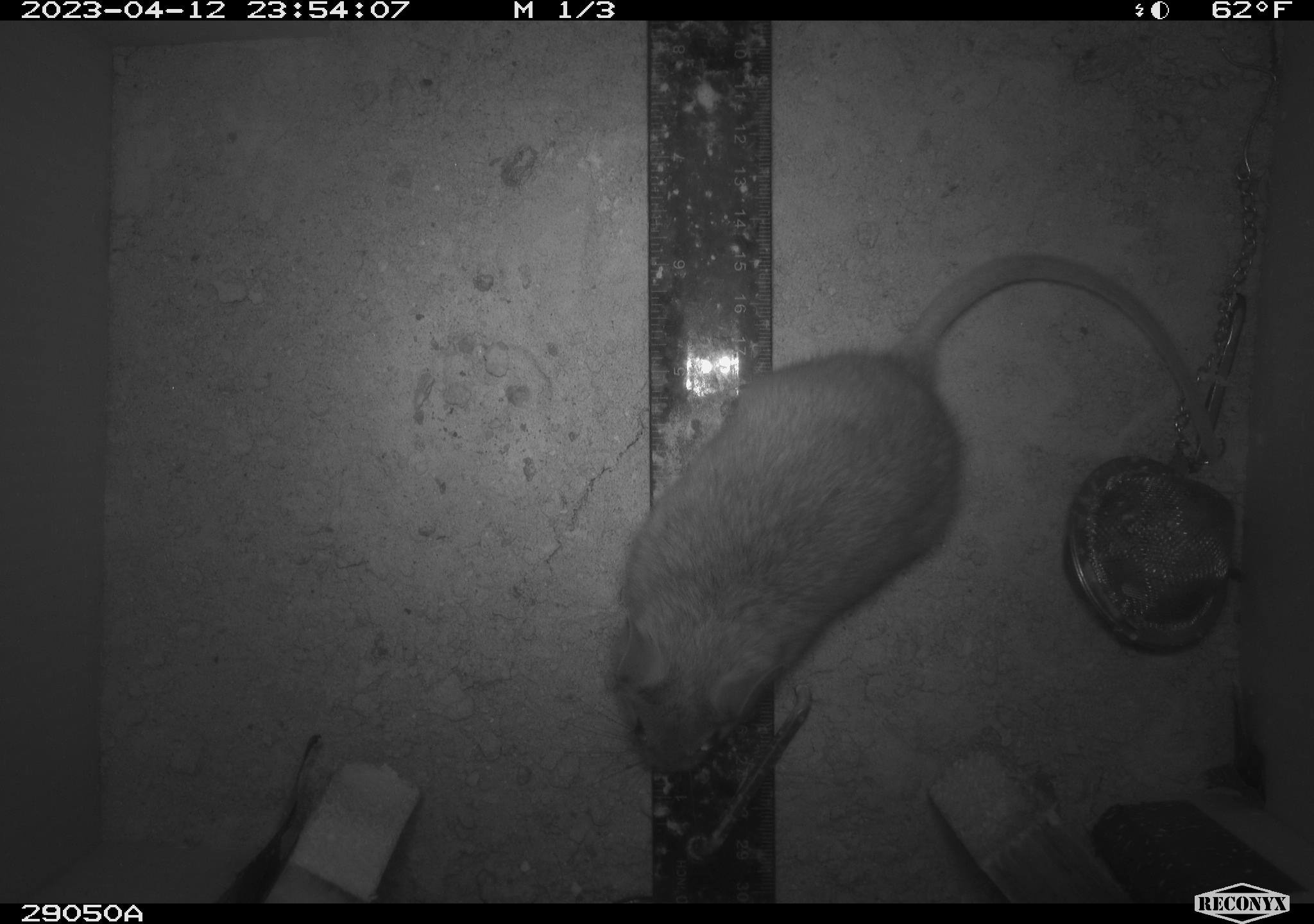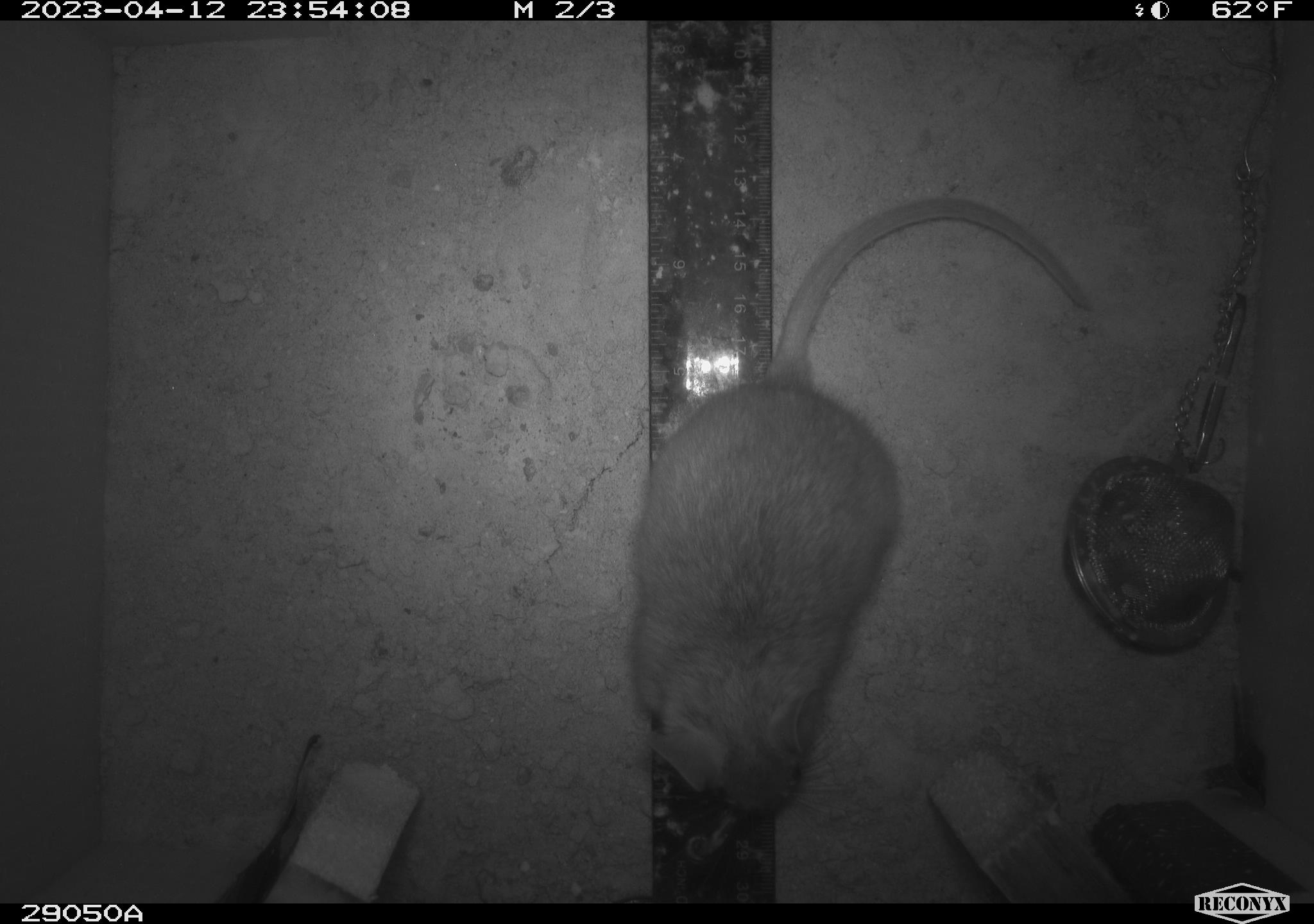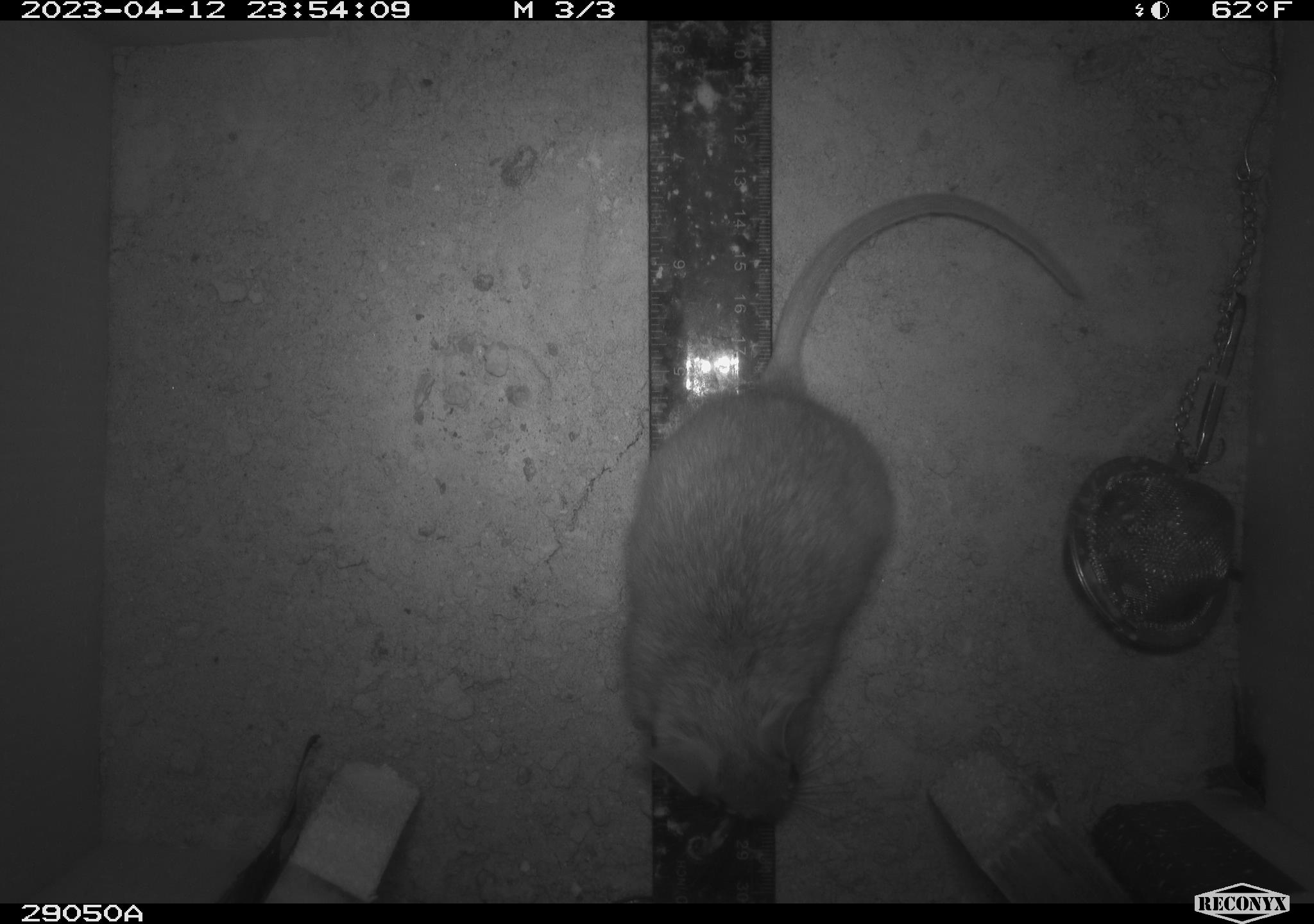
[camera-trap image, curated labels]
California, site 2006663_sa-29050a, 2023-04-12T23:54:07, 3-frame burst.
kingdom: Animalia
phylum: Chordata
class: Mammalia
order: Rodentia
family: Cricetidae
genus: Neotoma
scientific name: Neotoma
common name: pack rat or woodrat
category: neotoma species